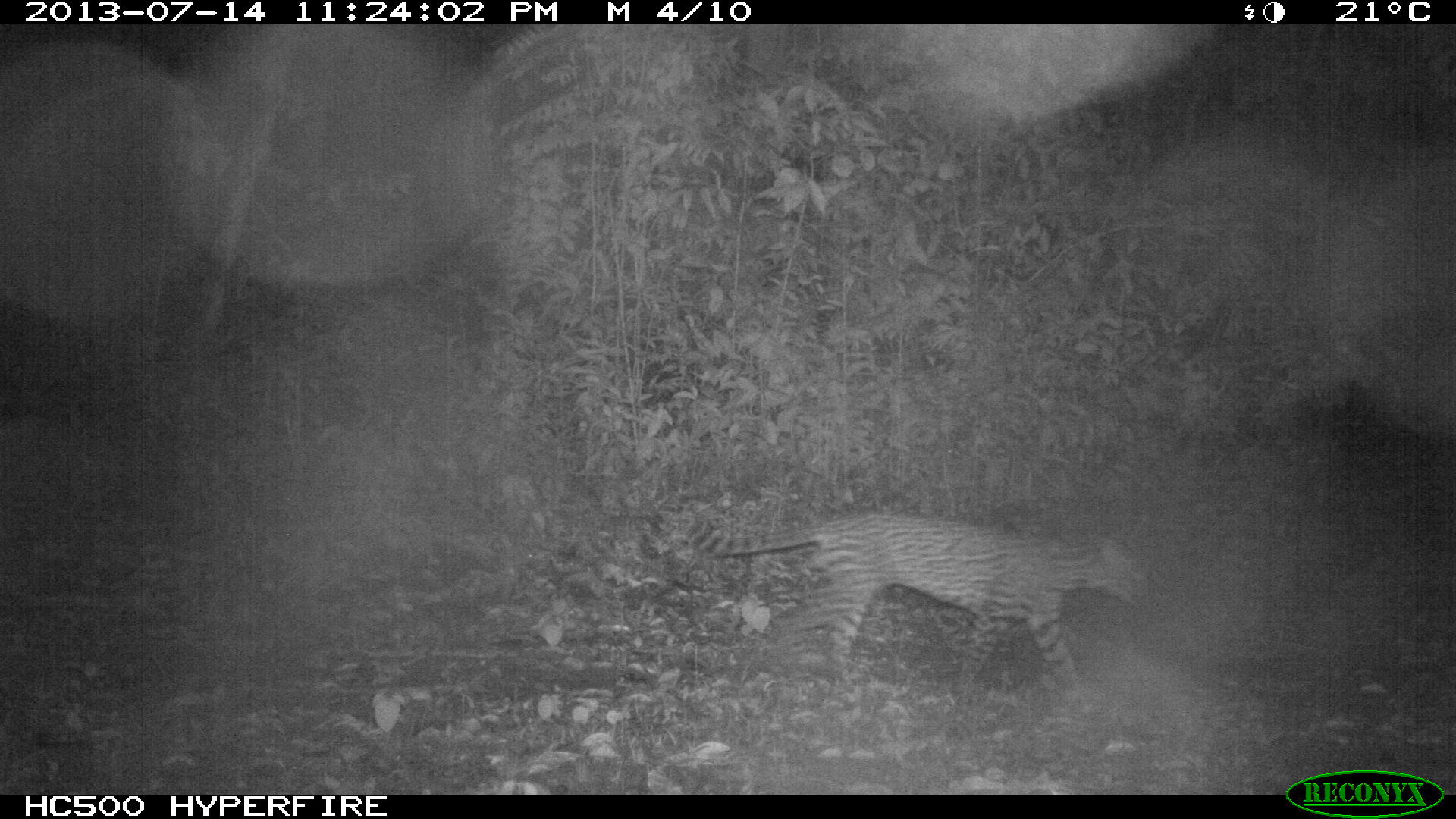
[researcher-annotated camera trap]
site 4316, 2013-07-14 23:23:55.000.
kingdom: Animalia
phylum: Chordata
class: Mammalia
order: Carnivora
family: Felidae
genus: Leopardus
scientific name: Leopardus pardalis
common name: ocelot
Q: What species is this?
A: Leopardus pardalis (ocelot).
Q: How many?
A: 1.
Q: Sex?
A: Male.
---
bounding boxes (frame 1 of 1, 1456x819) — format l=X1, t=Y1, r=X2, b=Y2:
leopardus pardalis: l=681, t=509, r=1142, b=710